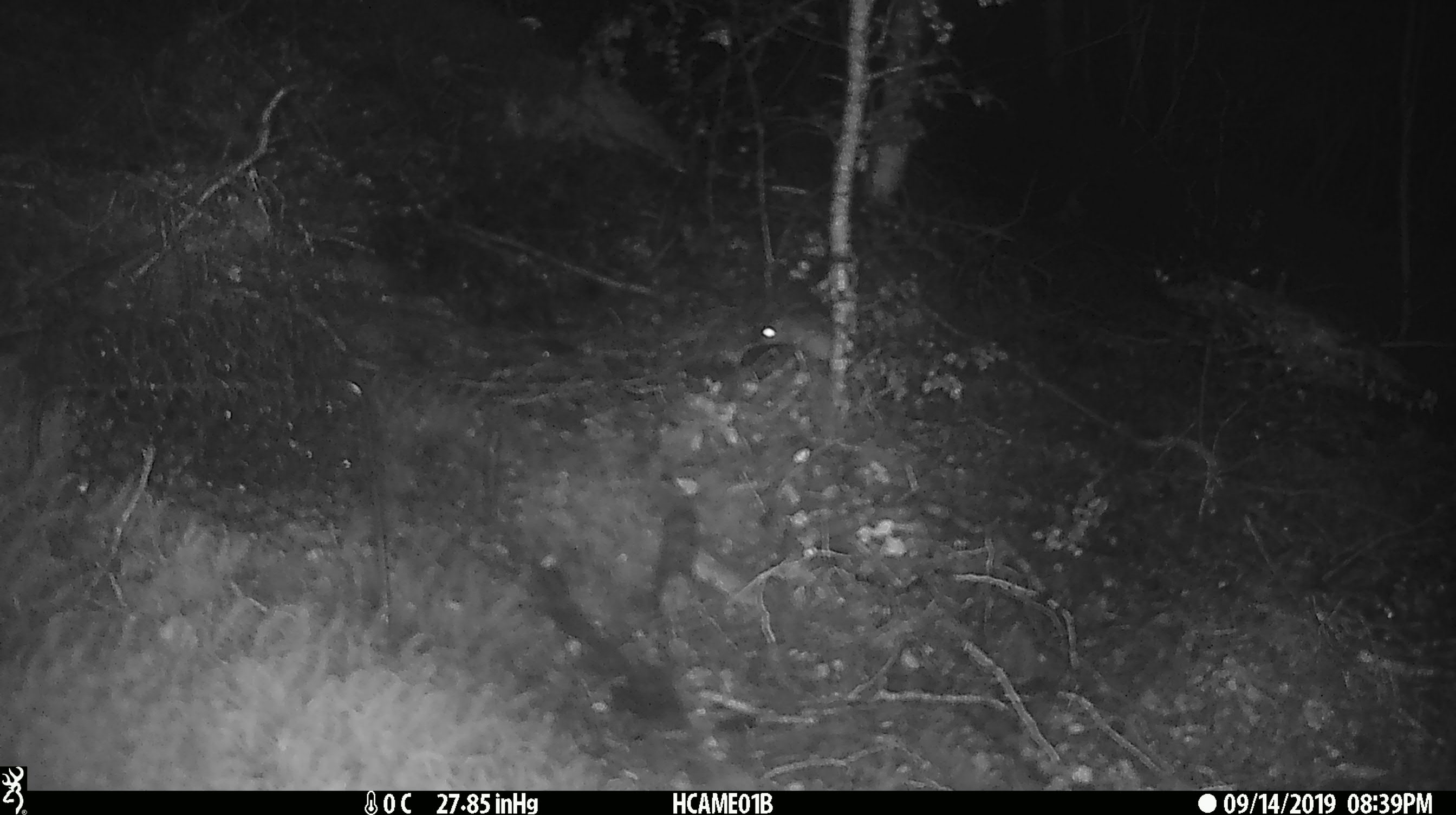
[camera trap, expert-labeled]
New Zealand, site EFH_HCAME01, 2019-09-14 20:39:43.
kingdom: Animalia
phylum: Chordata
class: Mammalia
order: Rodentia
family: Muridae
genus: Mus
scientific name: Mus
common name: mouse